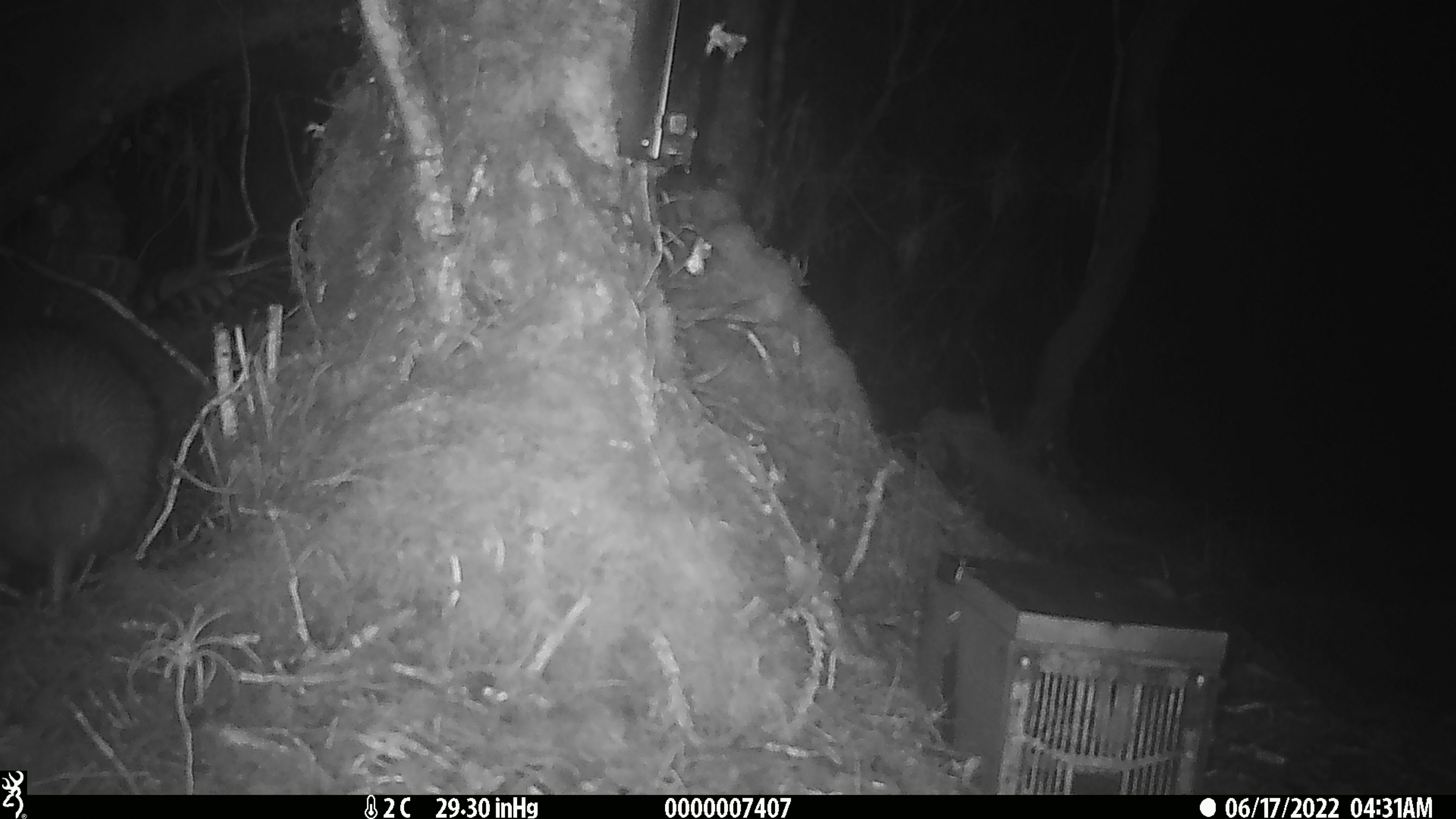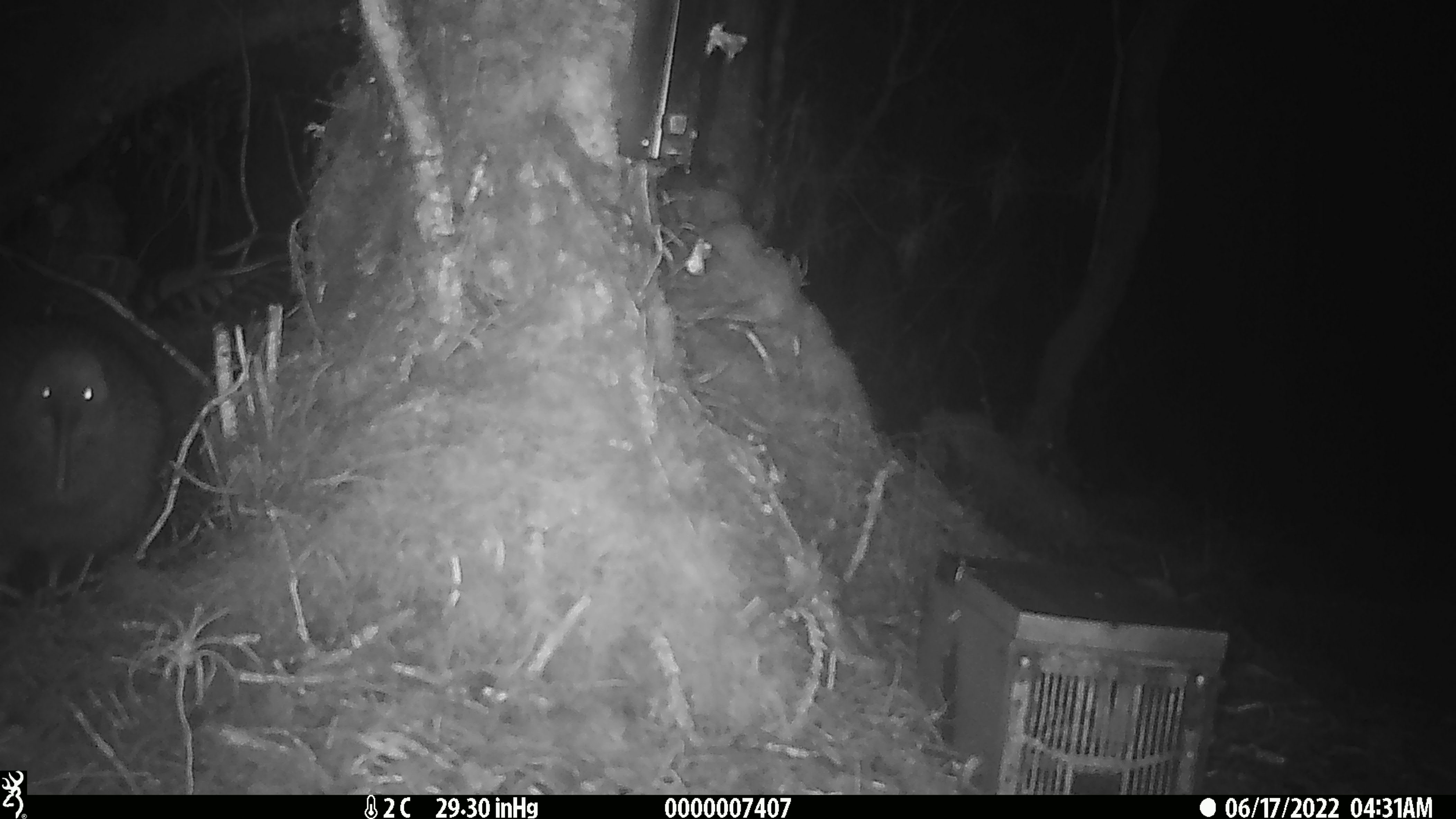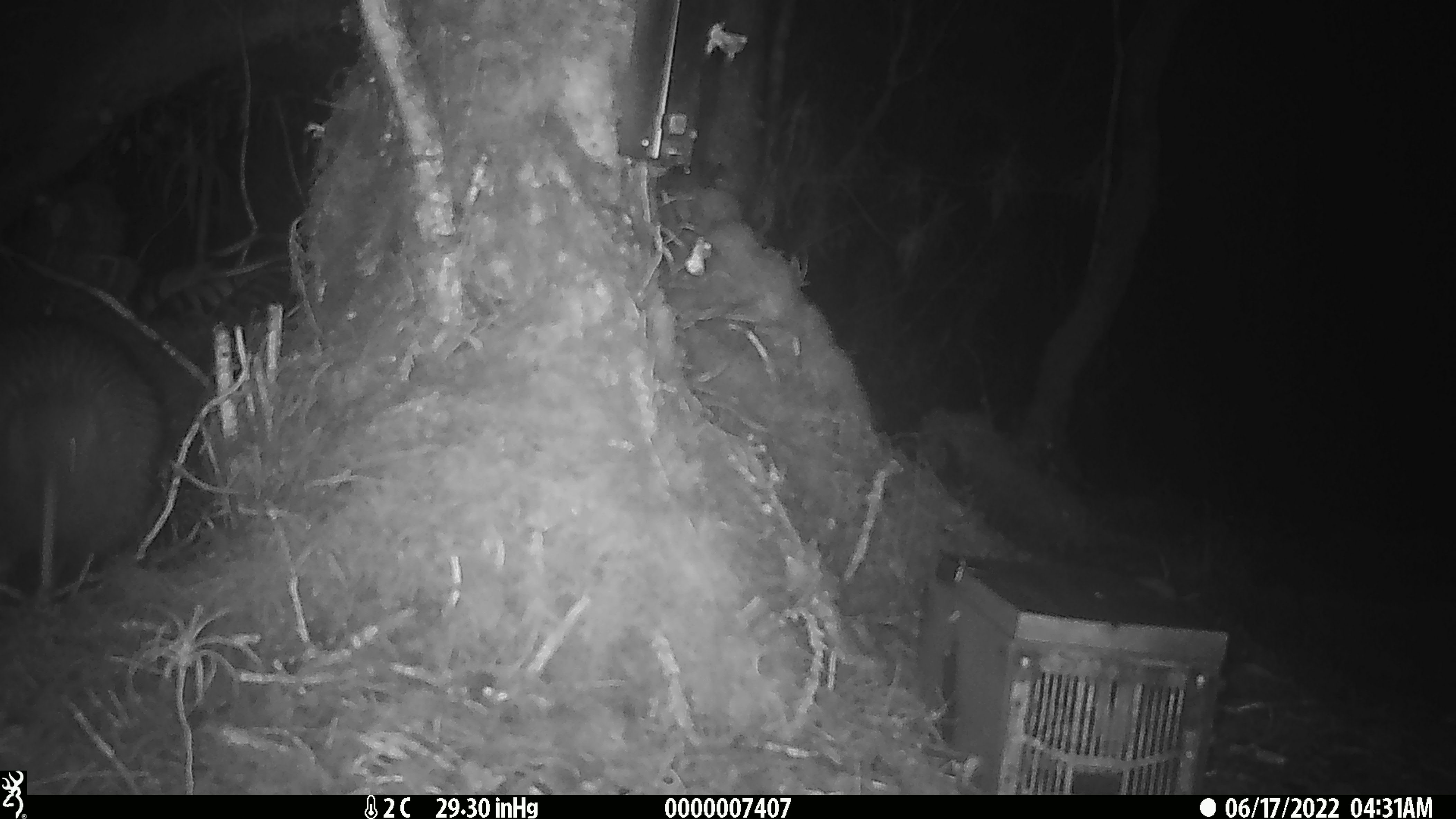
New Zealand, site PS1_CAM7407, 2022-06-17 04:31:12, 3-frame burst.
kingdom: Animalia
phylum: Chordata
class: Aves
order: Apterygiformes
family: Apterygidae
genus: Apteryx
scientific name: Apteryx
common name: kiwi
Kiwi (Apteryx).